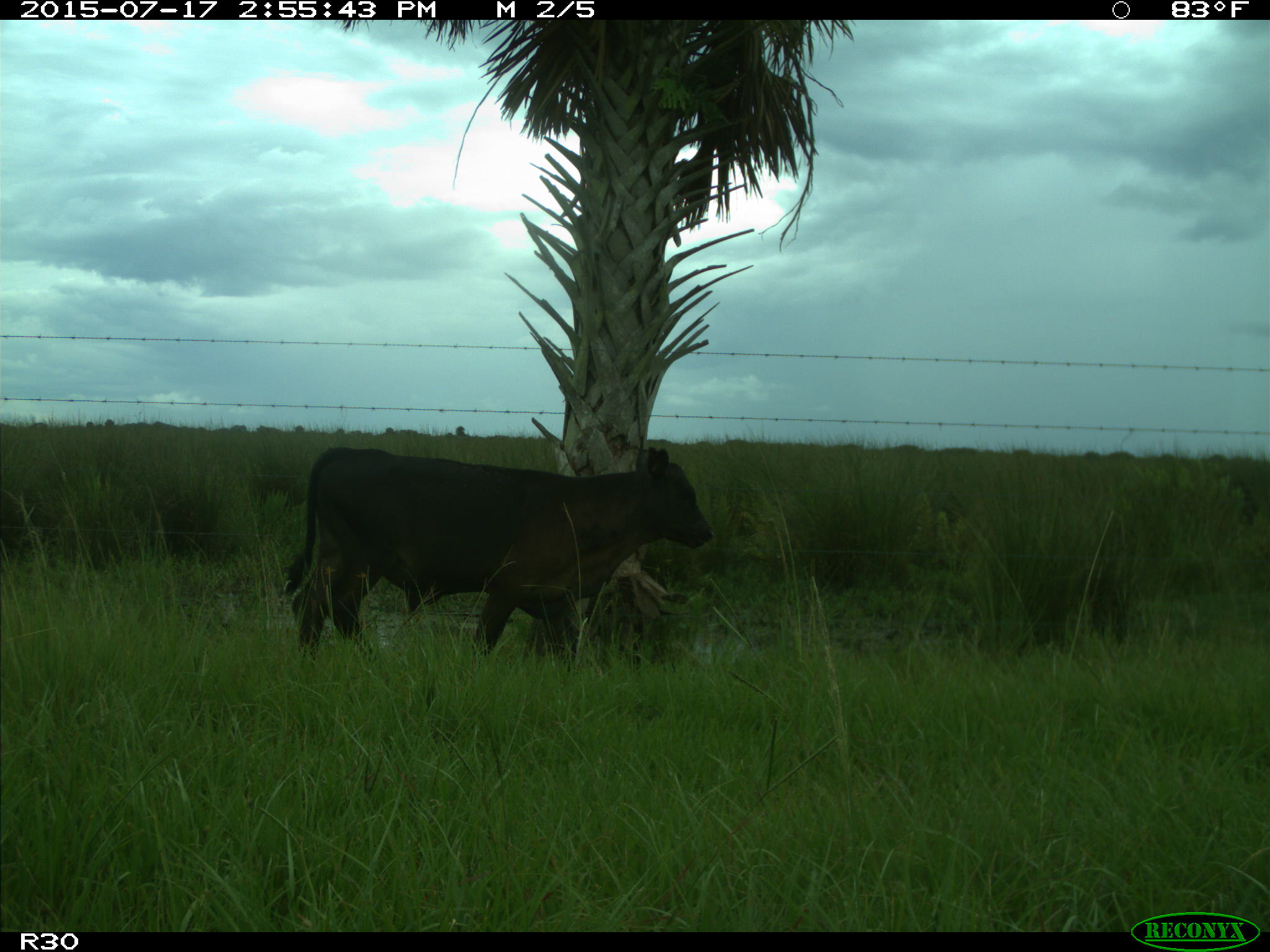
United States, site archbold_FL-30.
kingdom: Animalia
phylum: Chordata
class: Mammalia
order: Artiodactyla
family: Bovidae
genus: Bos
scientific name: Bos taurus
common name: domestic cow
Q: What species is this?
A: Bos taurus (domestic cow).